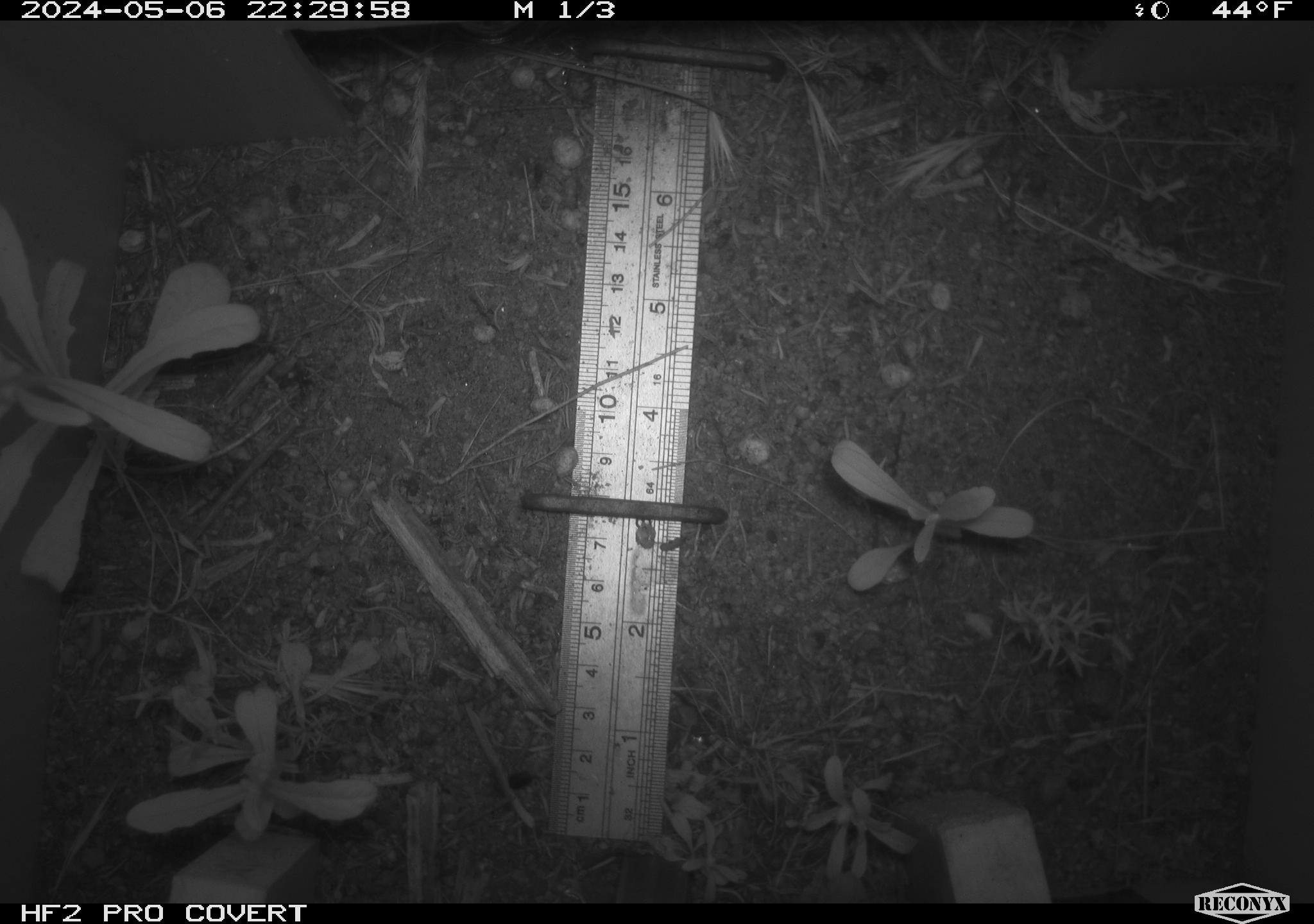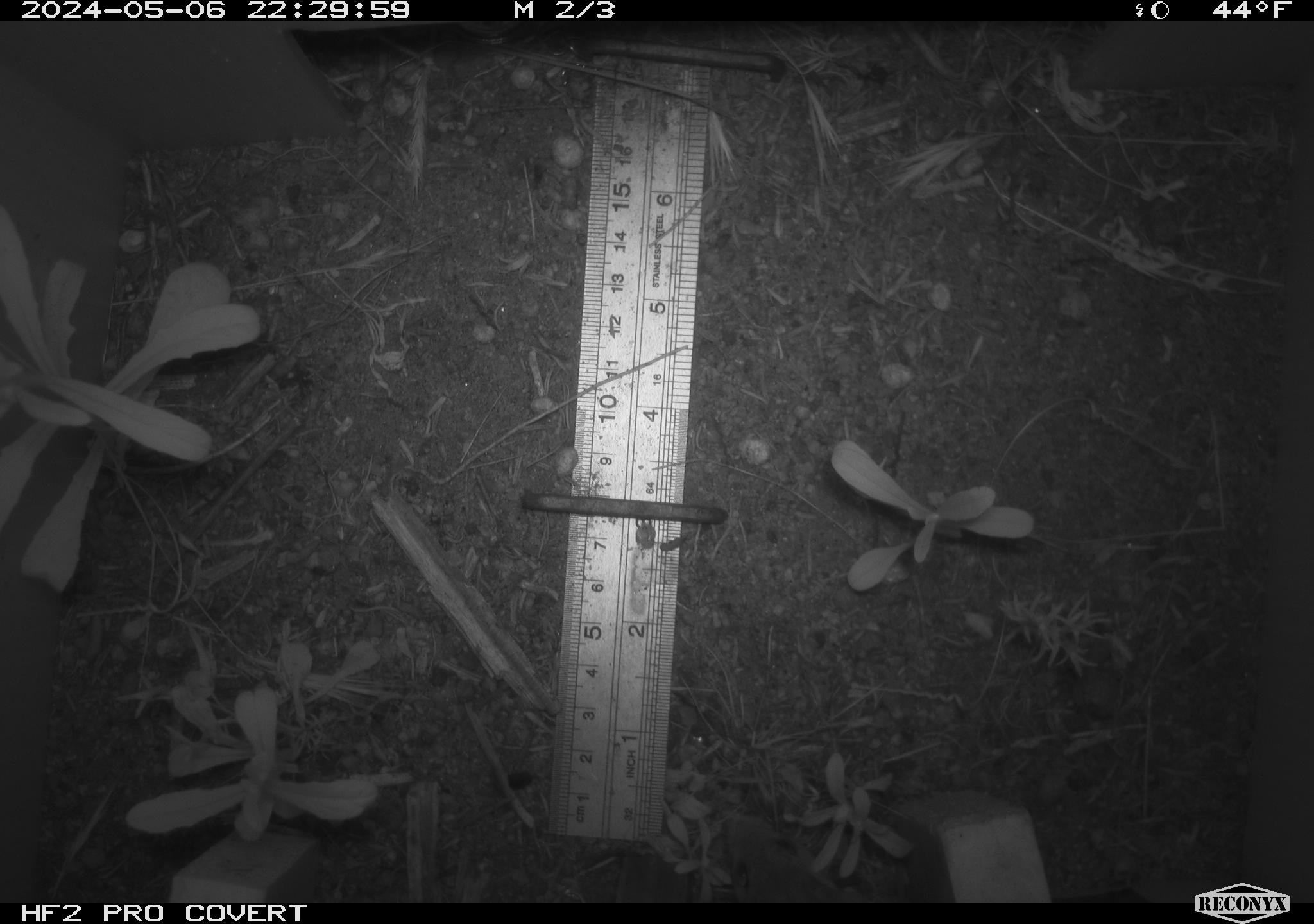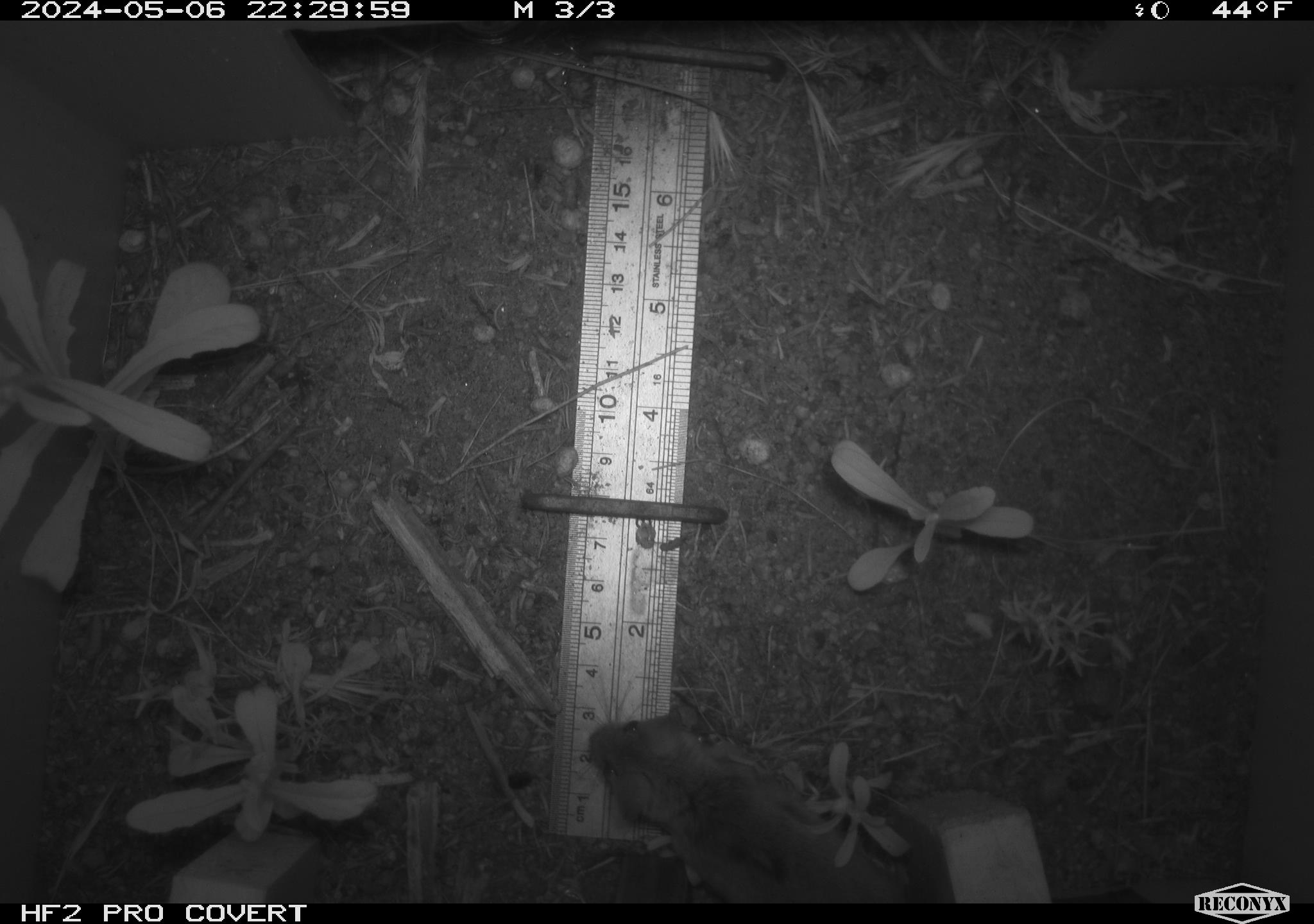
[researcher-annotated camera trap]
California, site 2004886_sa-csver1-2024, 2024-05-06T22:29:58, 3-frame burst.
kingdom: Animalia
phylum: Chordata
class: Mammalia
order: Rodentia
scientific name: Rodentia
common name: rodent